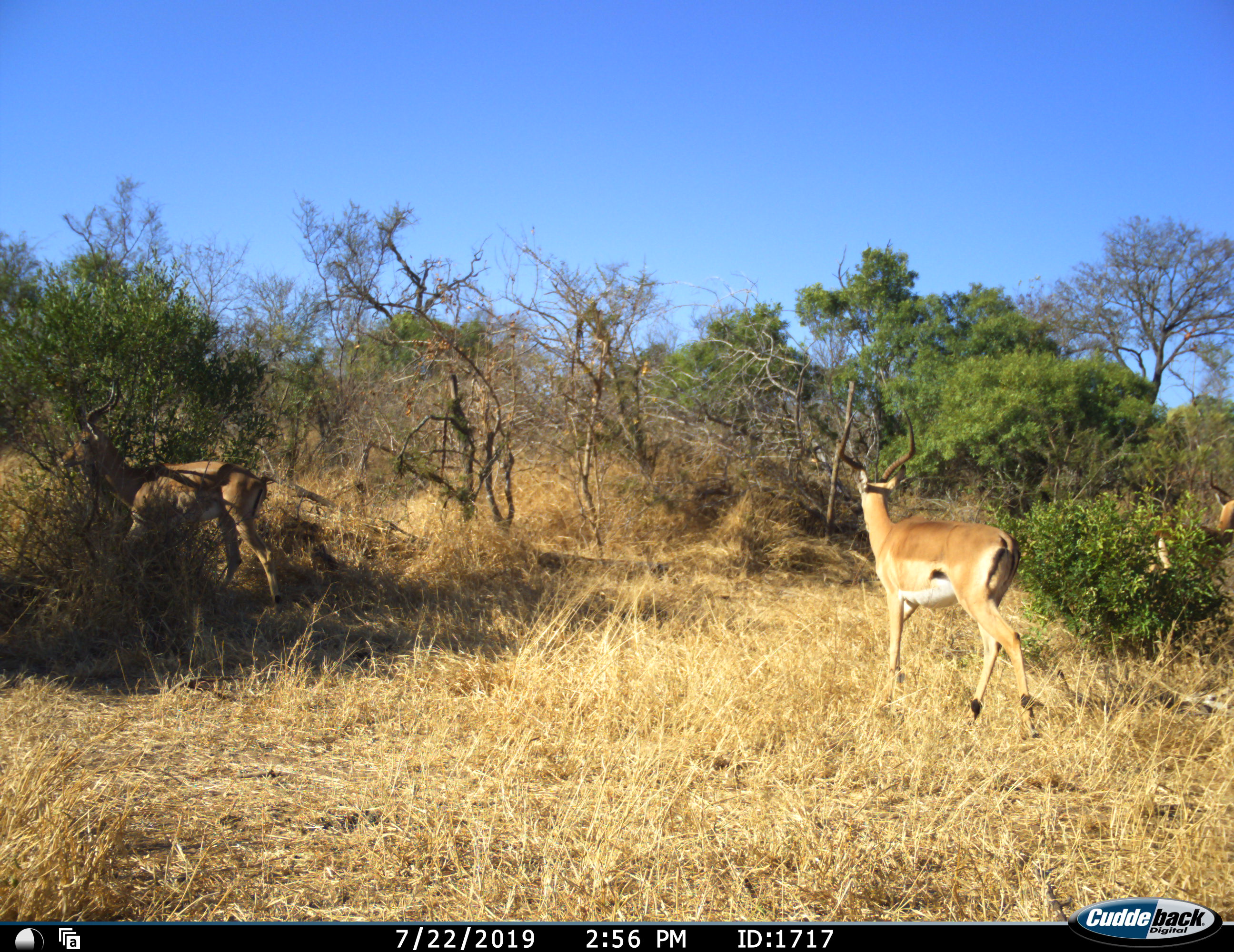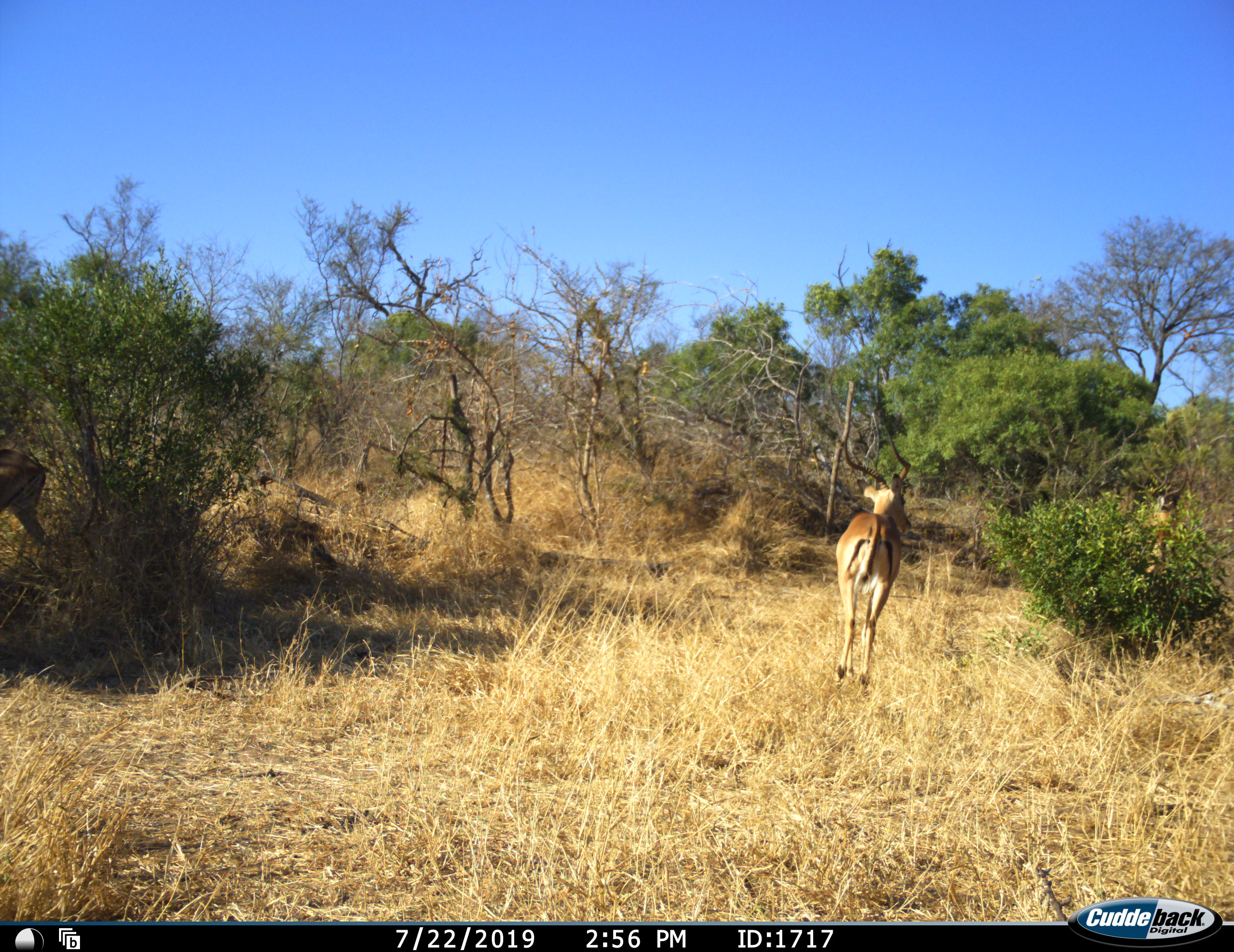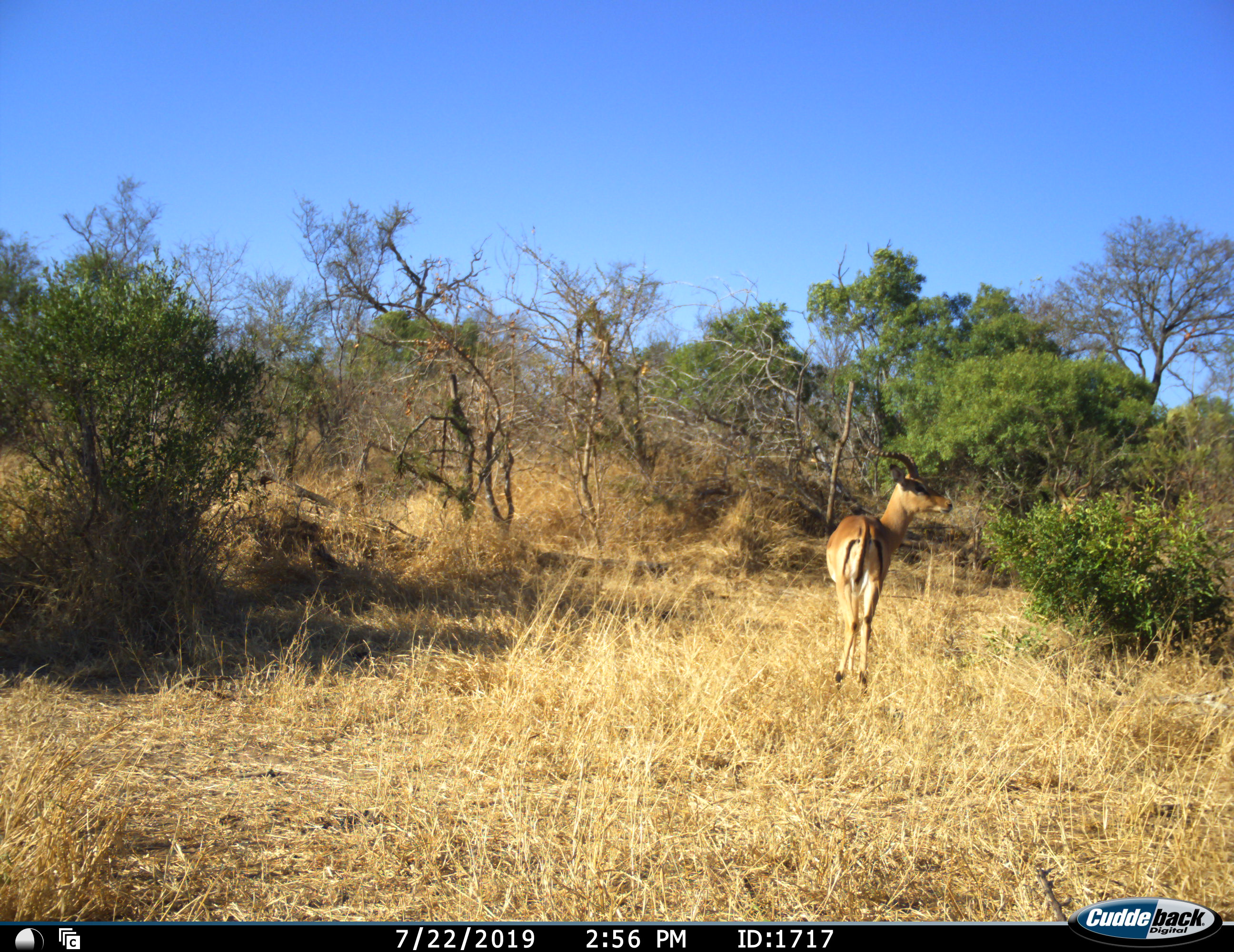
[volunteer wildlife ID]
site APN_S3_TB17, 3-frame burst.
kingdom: Animalia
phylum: Chordata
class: Mammalia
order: Artiodactyla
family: Bovidae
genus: Aepyceros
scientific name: Aepyceros melampus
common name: impala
Impala (Aepyceros melampus), count 3. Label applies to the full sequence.